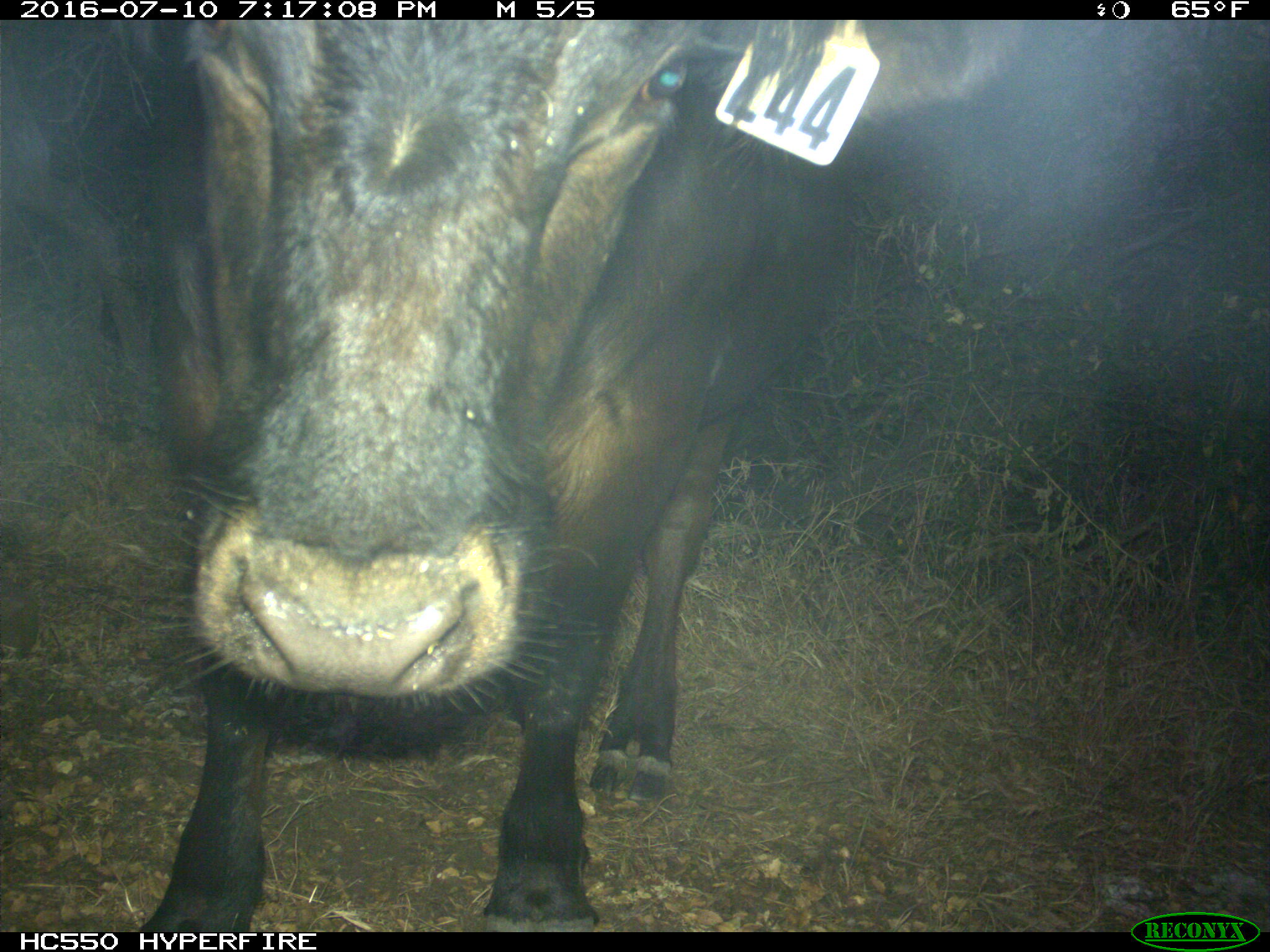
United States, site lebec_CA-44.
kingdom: Animalia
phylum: Chordata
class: Mammalia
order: Artiodactyla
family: Bovidae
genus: Bos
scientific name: Bos taurus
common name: domestic cow